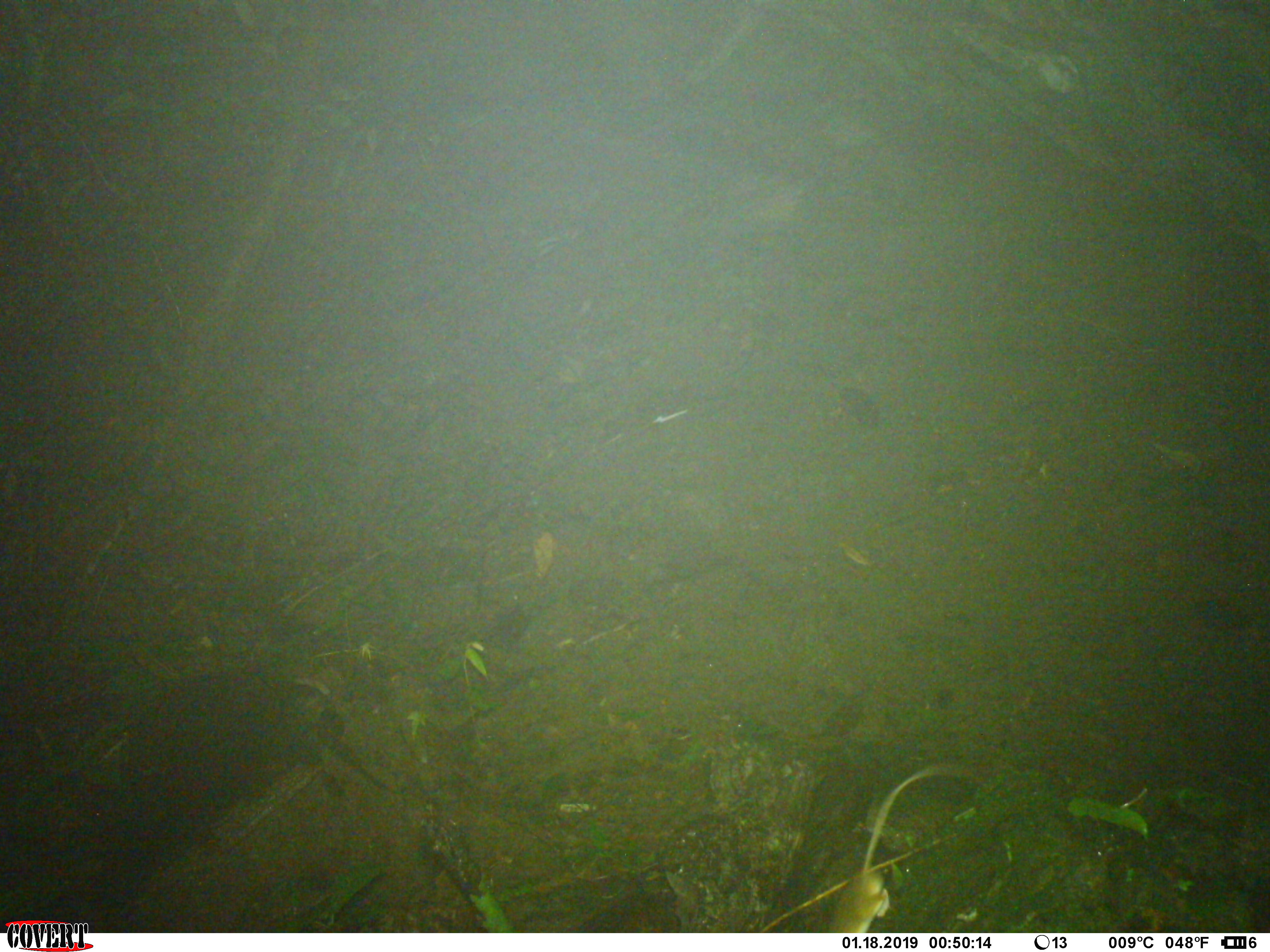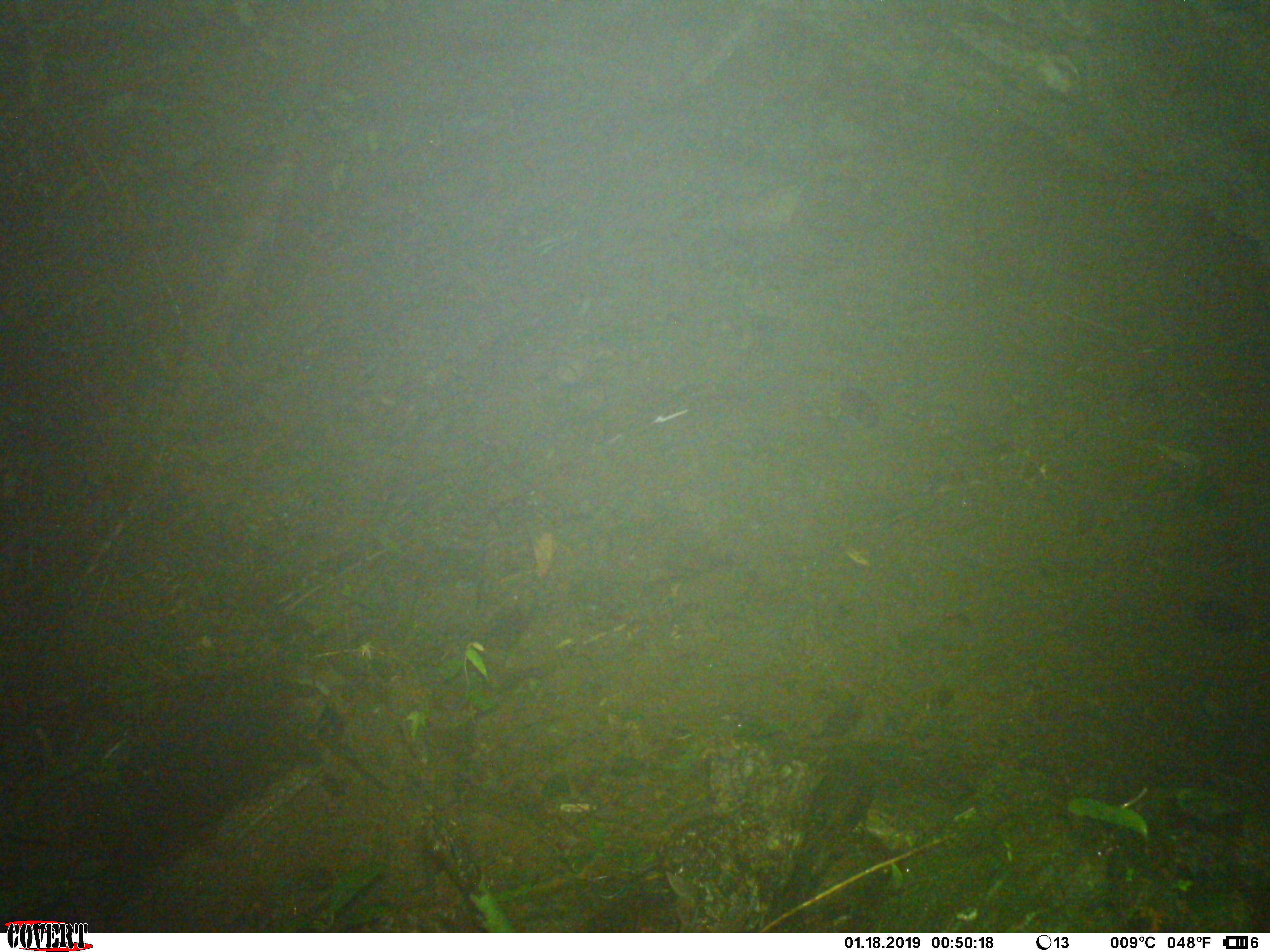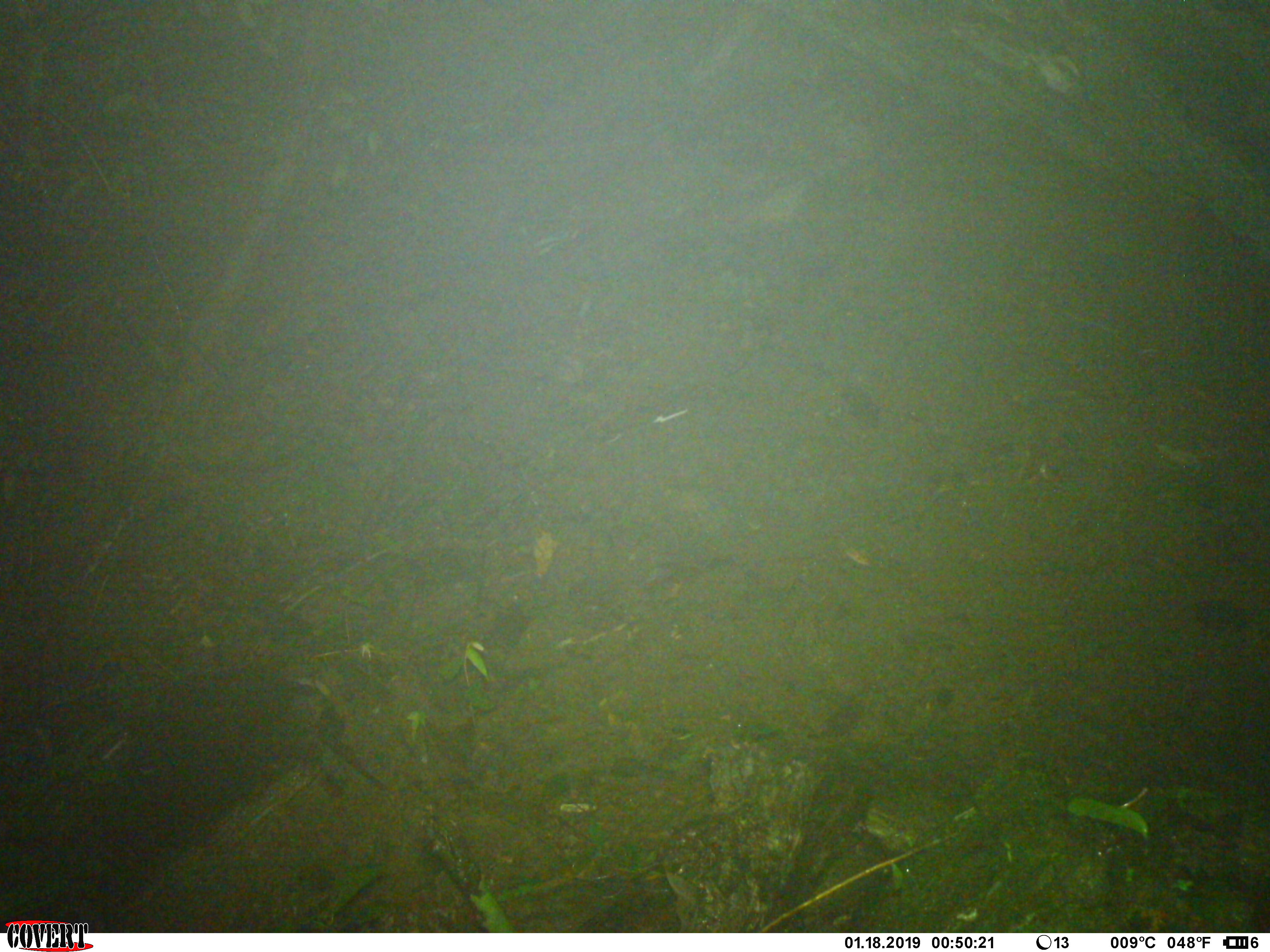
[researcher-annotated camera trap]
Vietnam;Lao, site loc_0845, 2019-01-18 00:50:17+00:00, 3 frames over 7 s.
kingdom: Animalia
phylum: Chordata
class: Mammalia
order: Rodentia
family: Muridae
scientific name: Muridae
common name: old-world mice and rats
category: unidentified murid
Unidentified murid (old-world mice and rats) (Muridae). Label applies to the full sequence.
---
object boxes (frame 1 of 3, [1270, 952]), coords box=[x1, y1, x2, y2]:
unidentified murid: box=[826, 766, 954, 932]